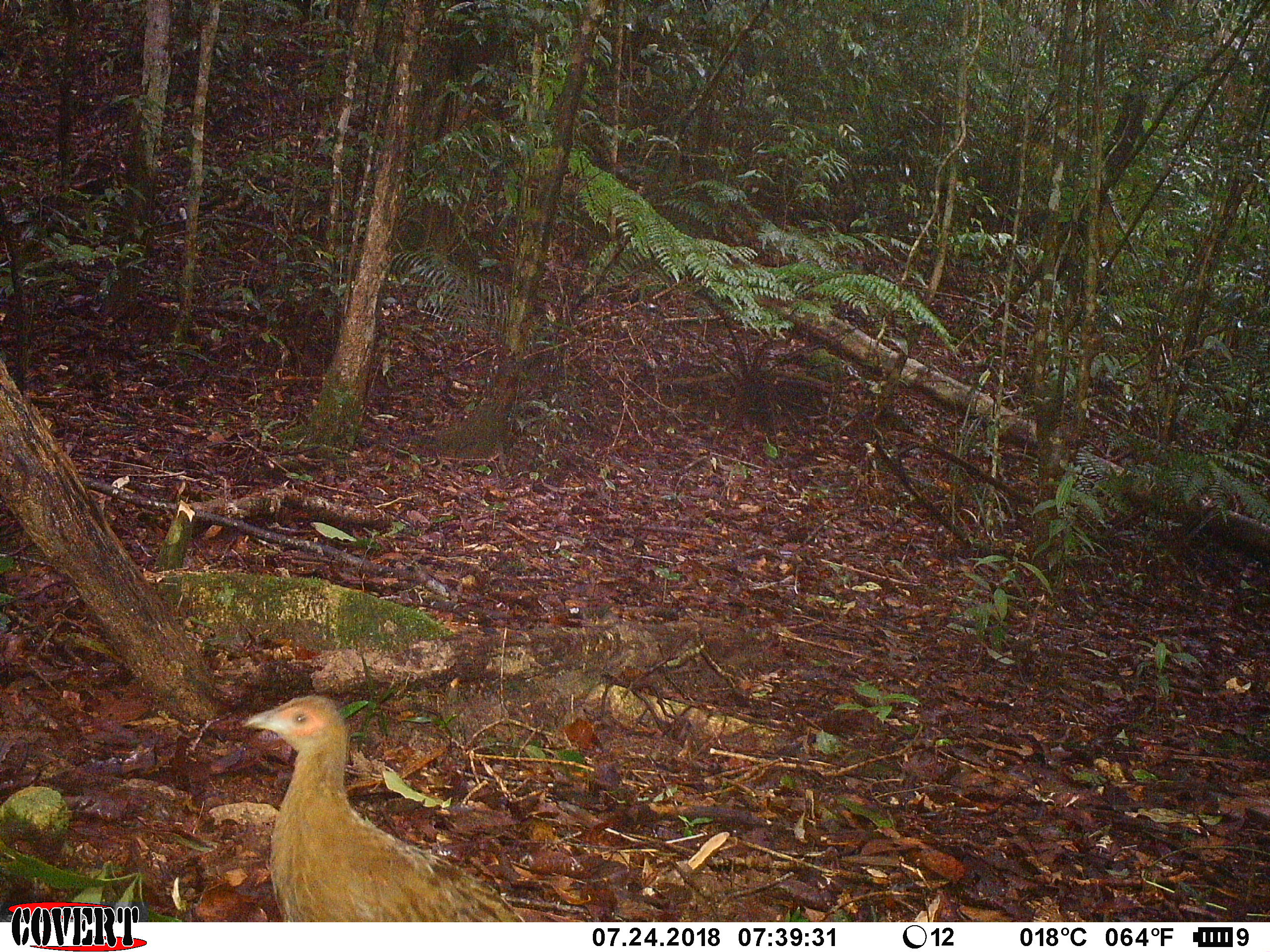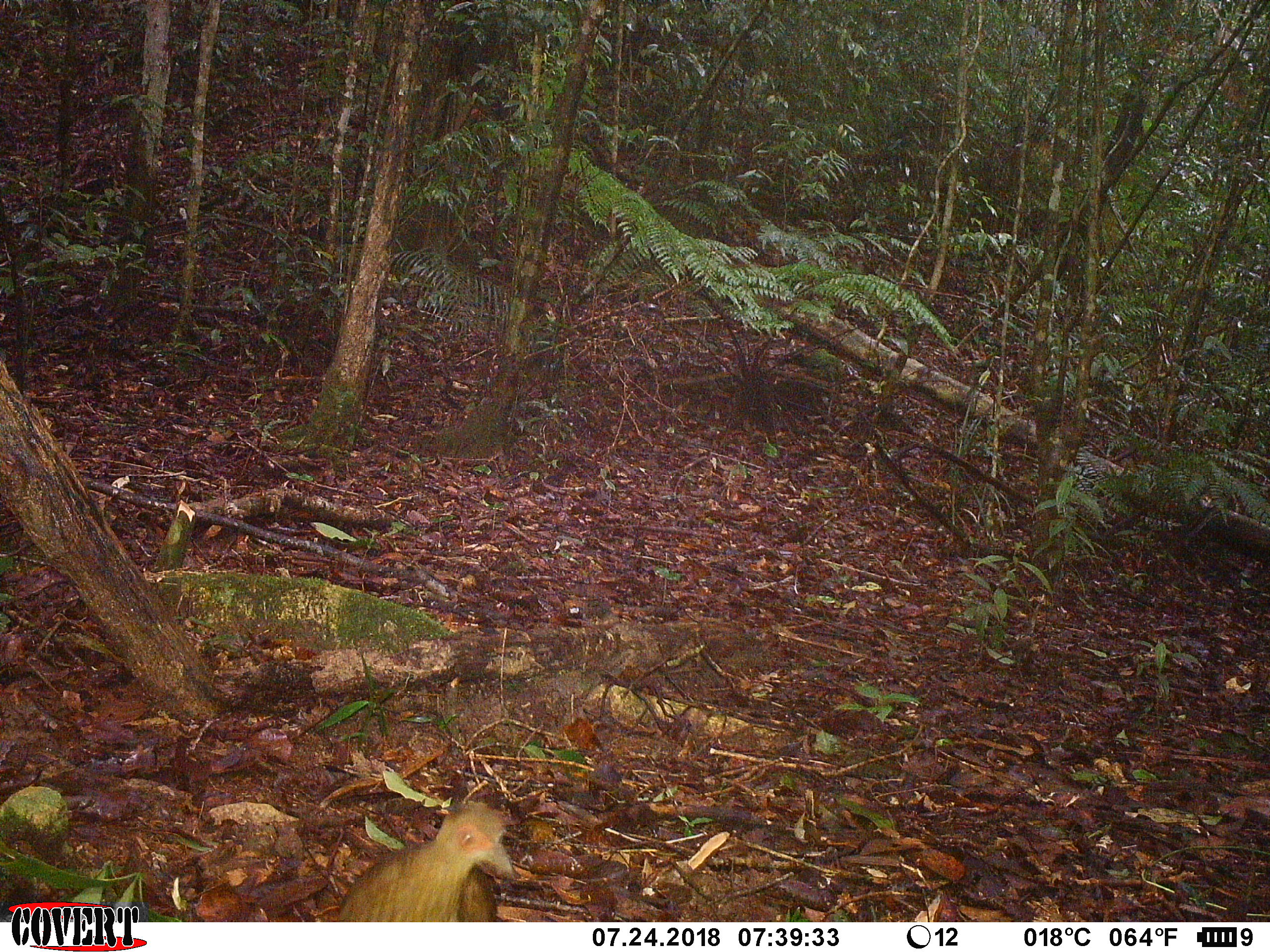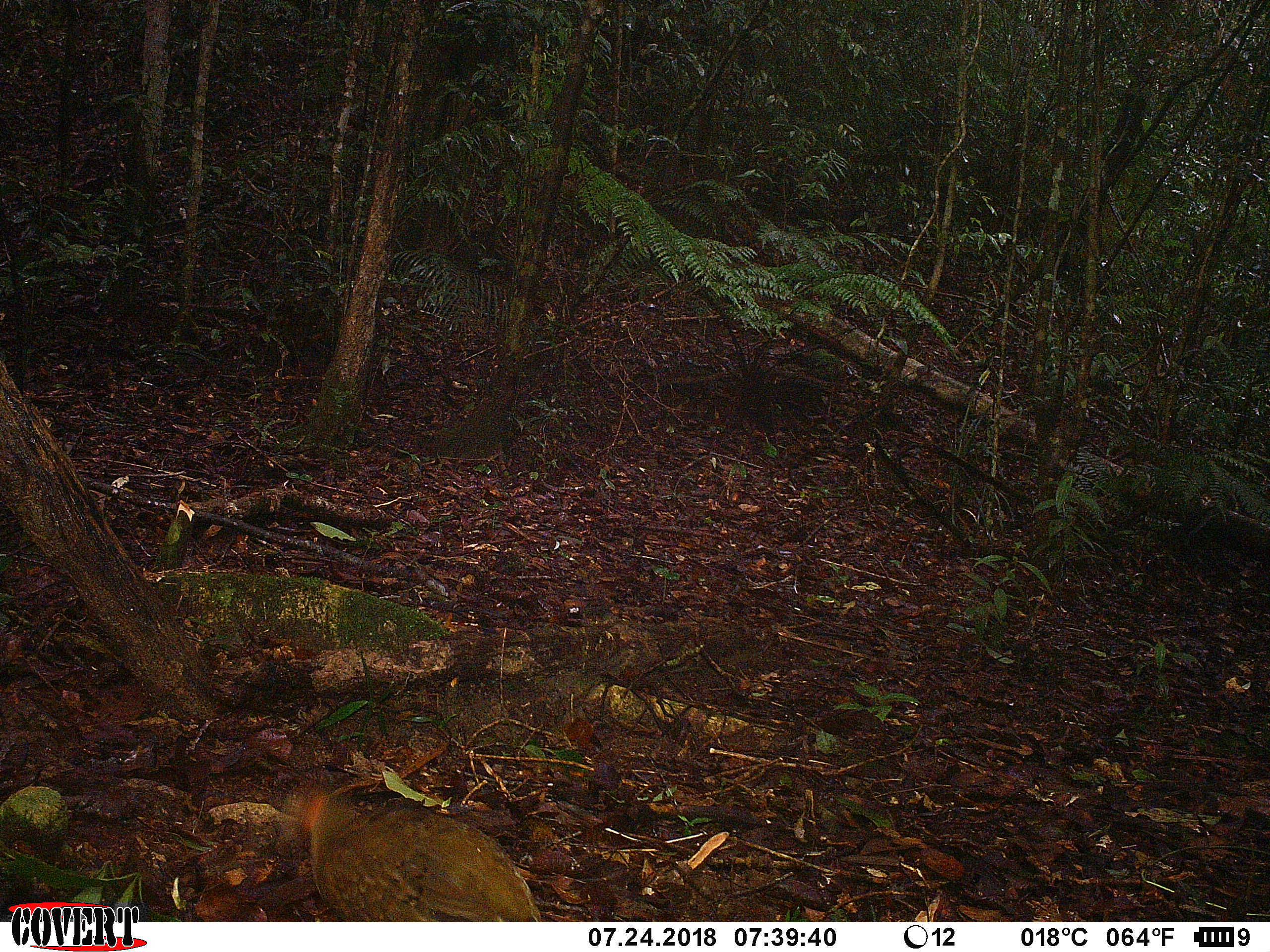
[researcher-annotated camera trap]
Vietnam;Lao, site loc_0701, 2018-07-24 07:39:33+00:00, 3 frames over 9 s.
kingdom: Animalia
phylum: Chordata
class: Aves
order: Galliformes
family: Phasianidae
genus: Lophura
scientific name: Lophura nycthemera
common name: silver pheasant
Silver pheasant (Lophura nycthemera). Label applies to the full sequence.